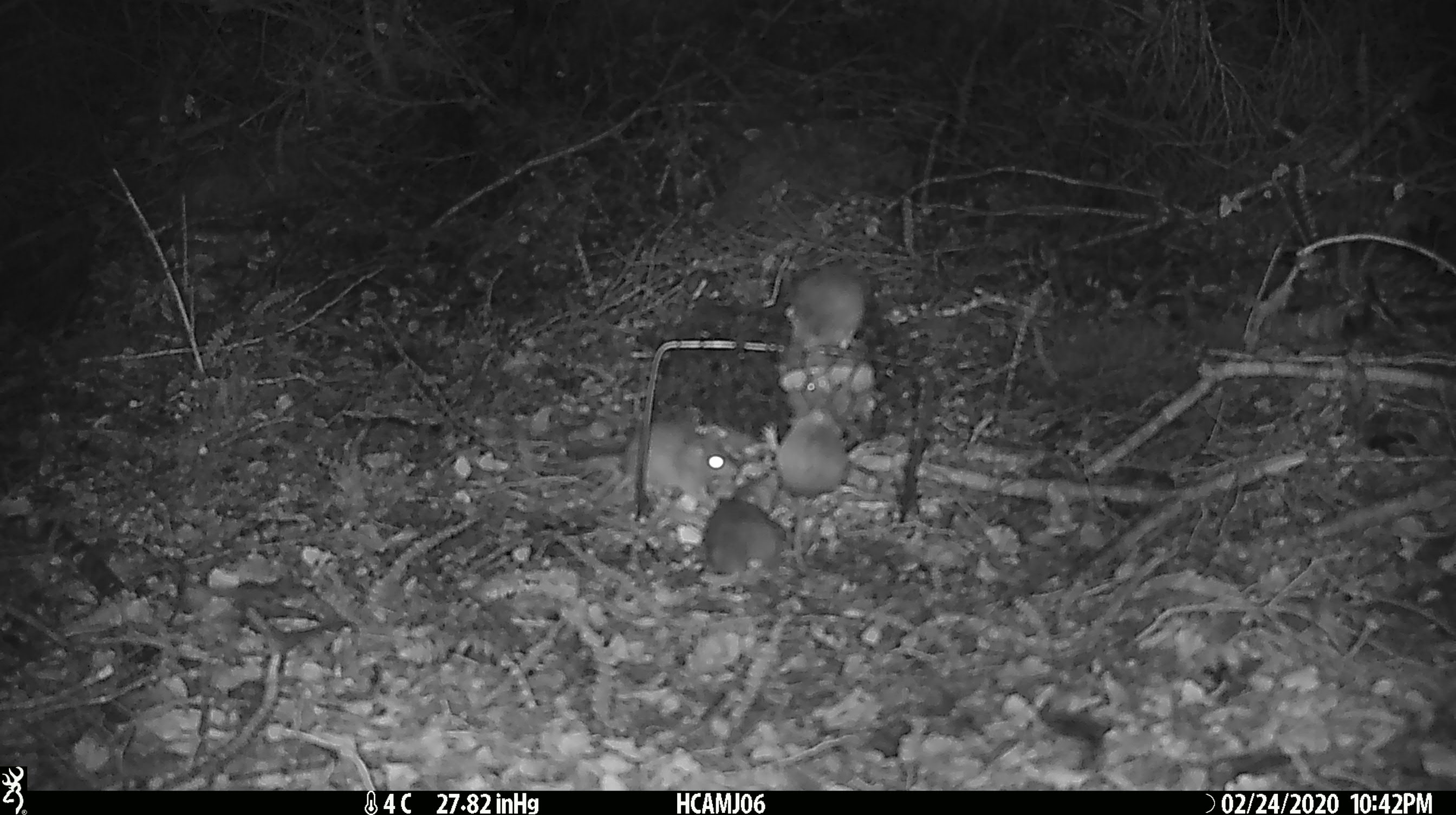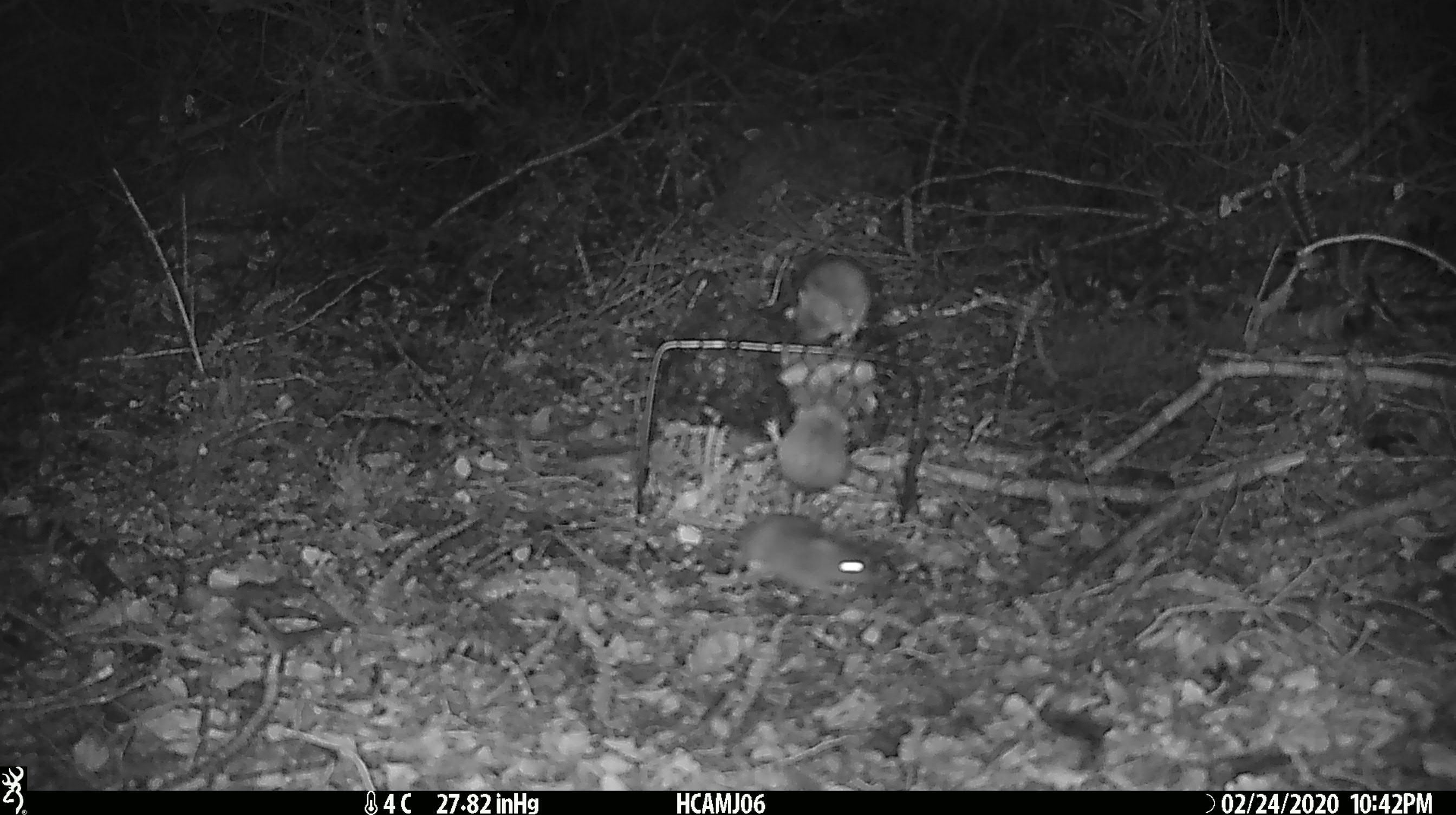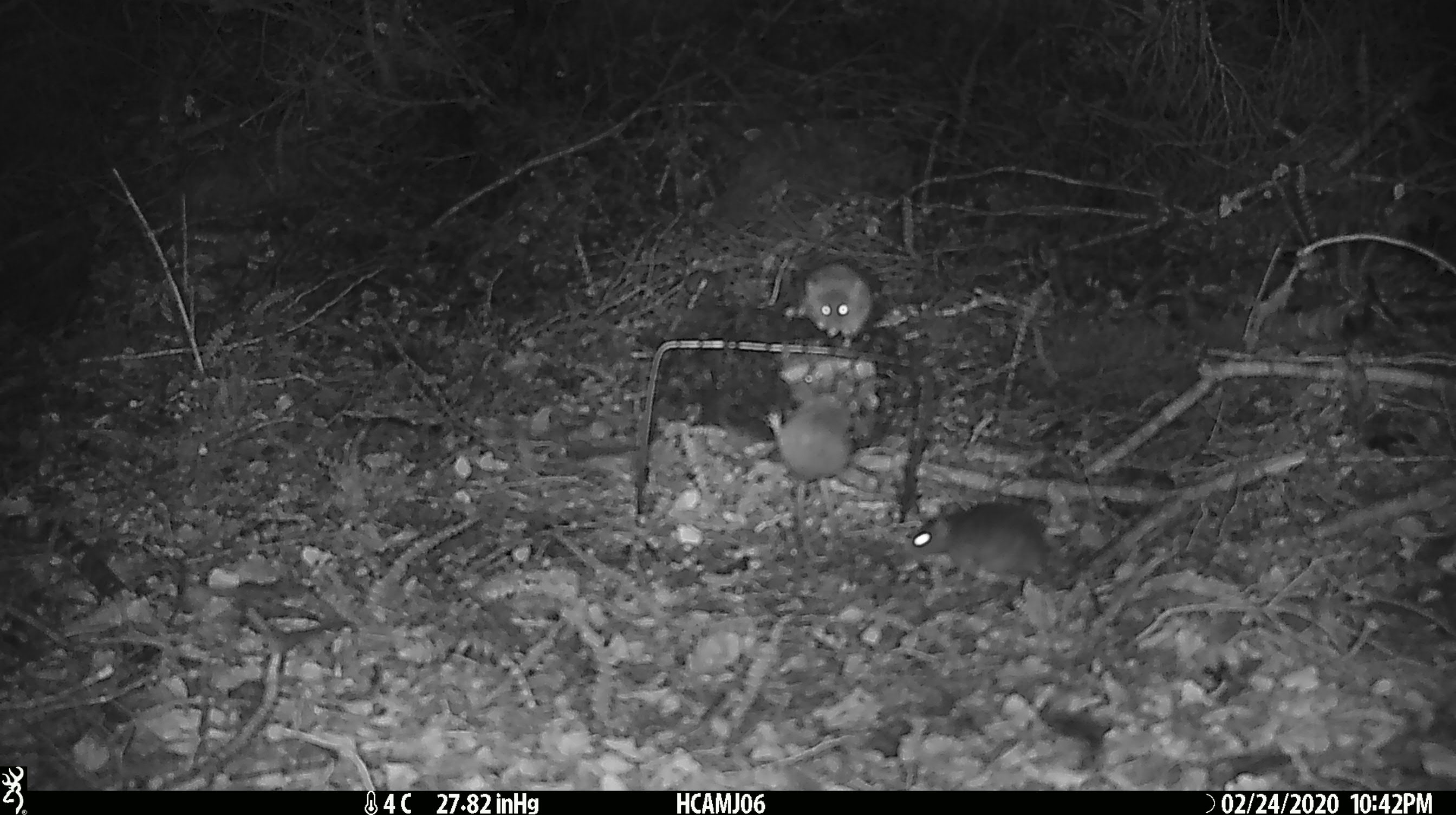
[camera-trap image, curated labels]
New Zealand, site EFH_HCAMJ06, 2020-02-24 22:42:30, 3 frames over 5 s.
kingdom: Animalia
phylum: Chordata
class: Mammalia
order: Rodentia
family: Muridae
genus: Mus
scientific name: Mus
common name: mouse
Mouse (Mus).